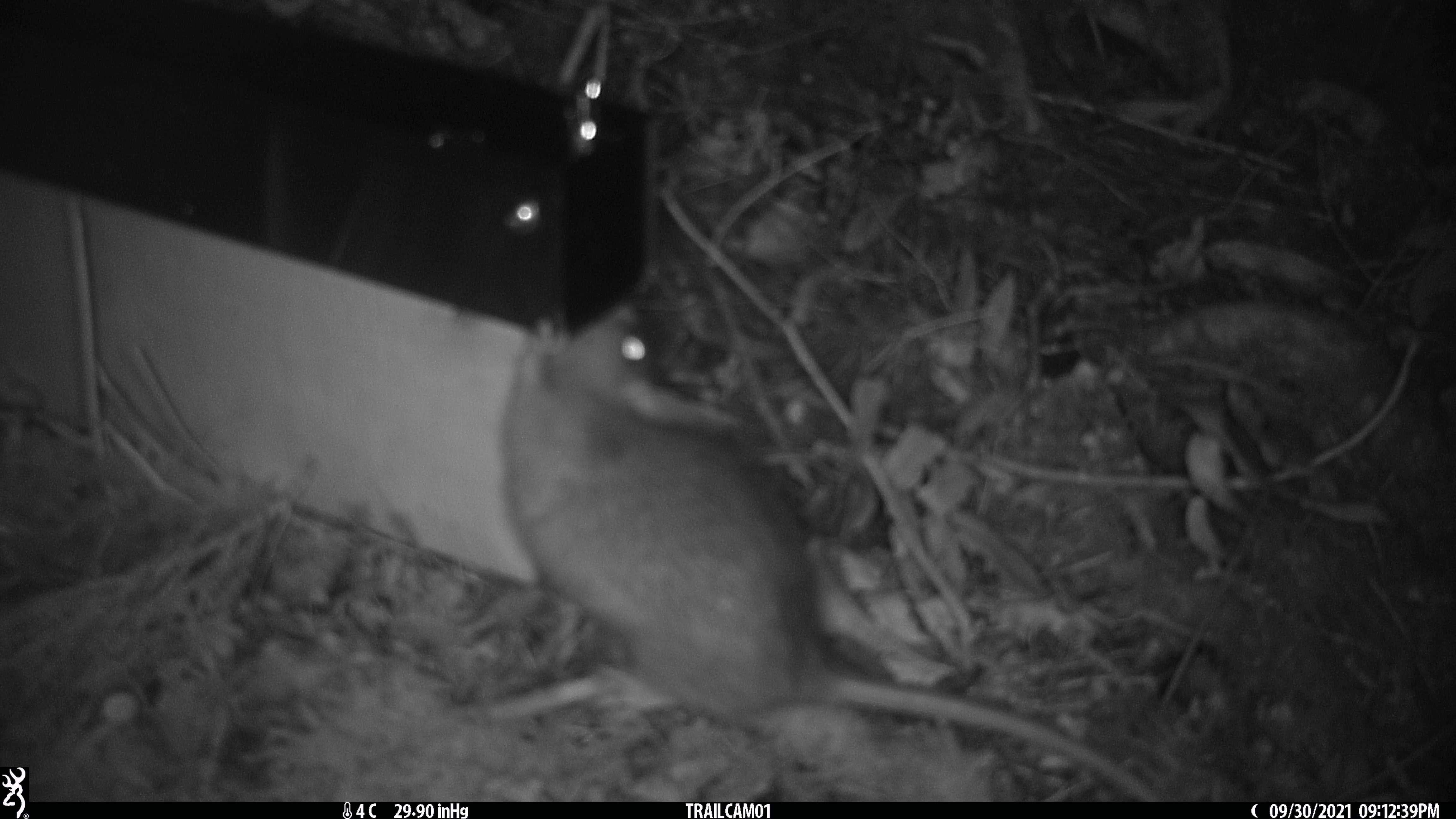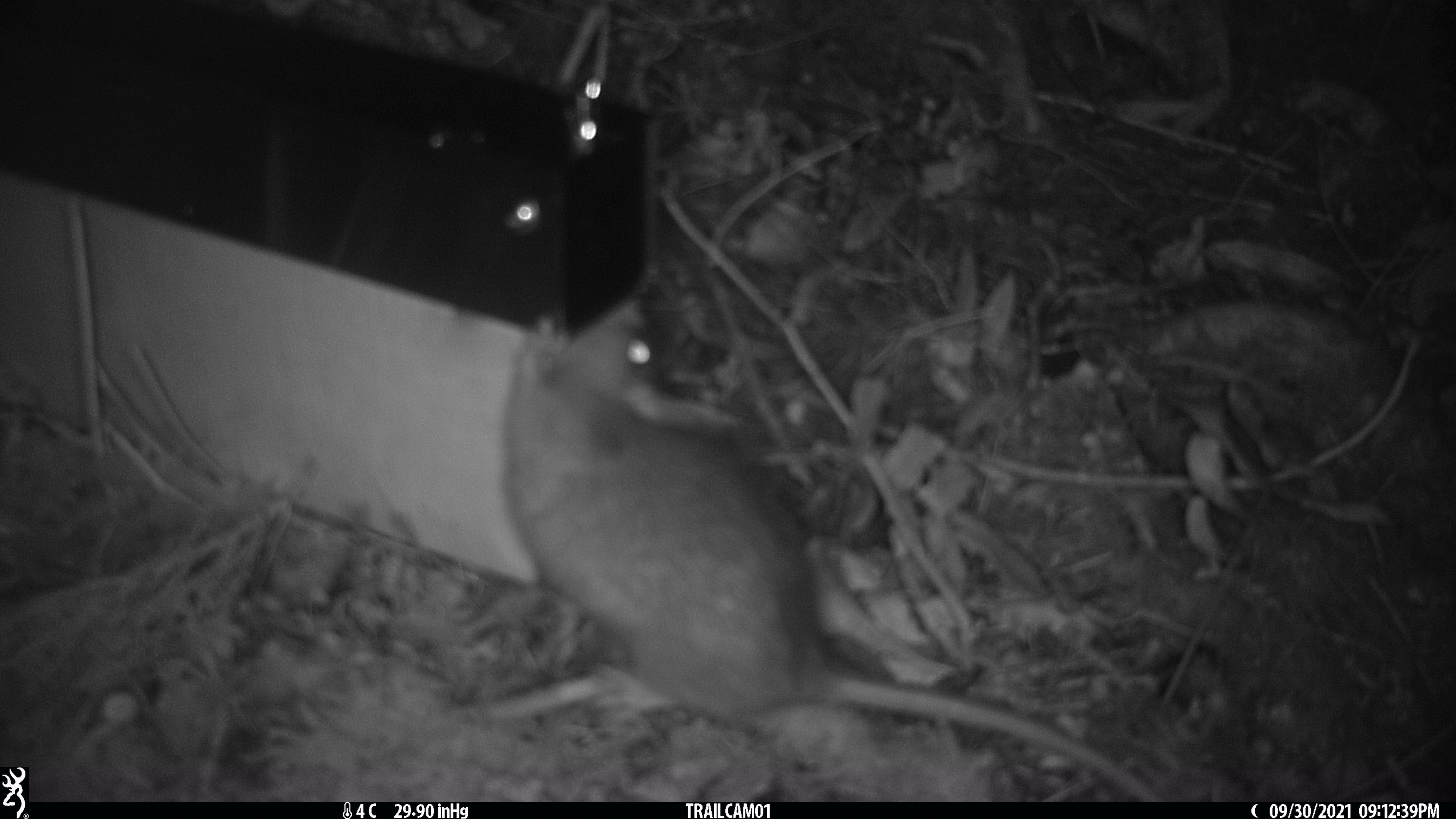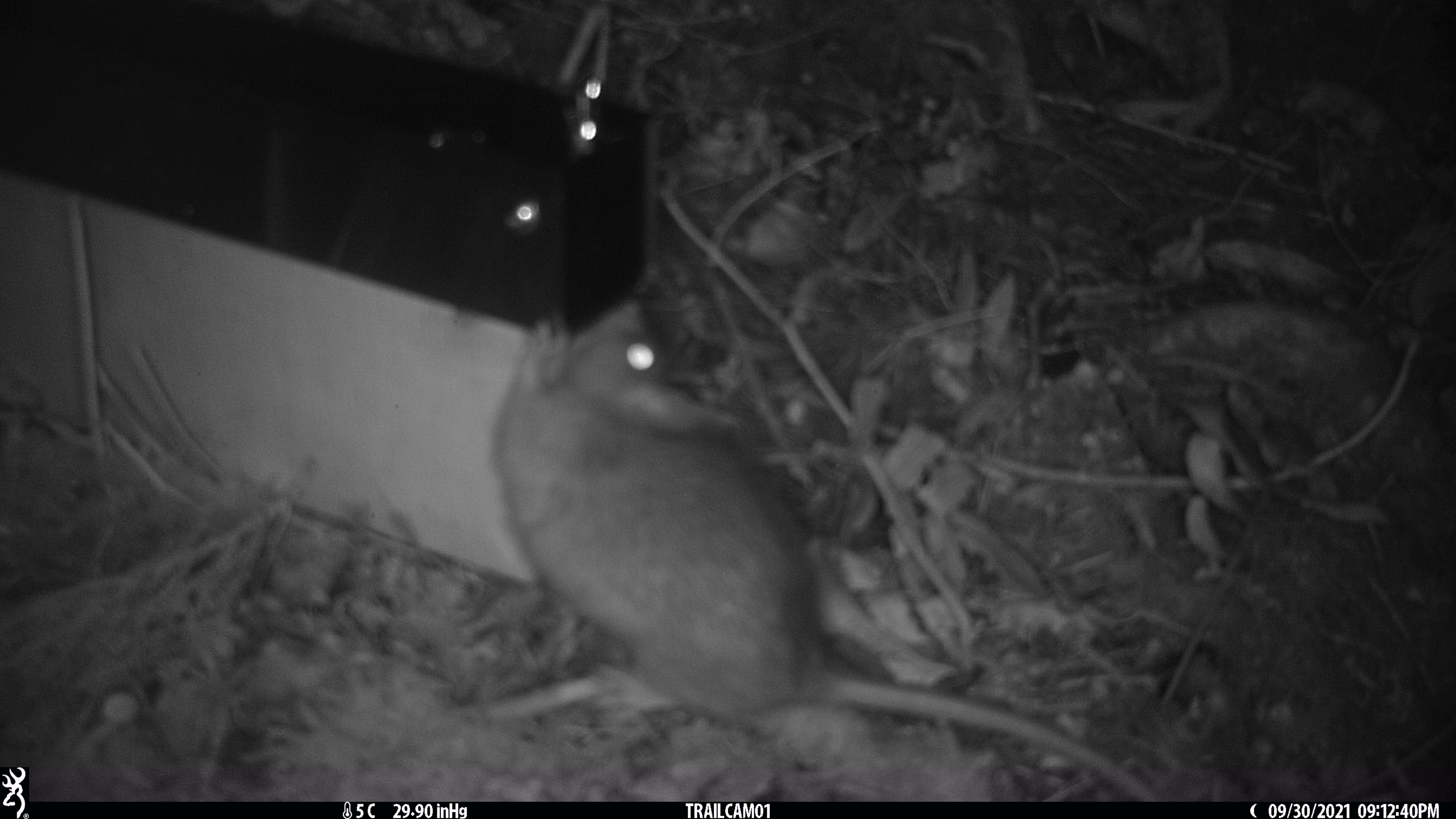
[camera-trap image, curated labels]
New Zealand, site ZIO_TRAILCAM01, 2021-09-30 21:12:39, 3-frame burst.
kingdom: Animalia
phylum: Chordata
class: Mammalia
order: Rodentia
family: Muridae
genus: Rattus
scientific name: Rattus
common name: rat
Rat (Rattus).